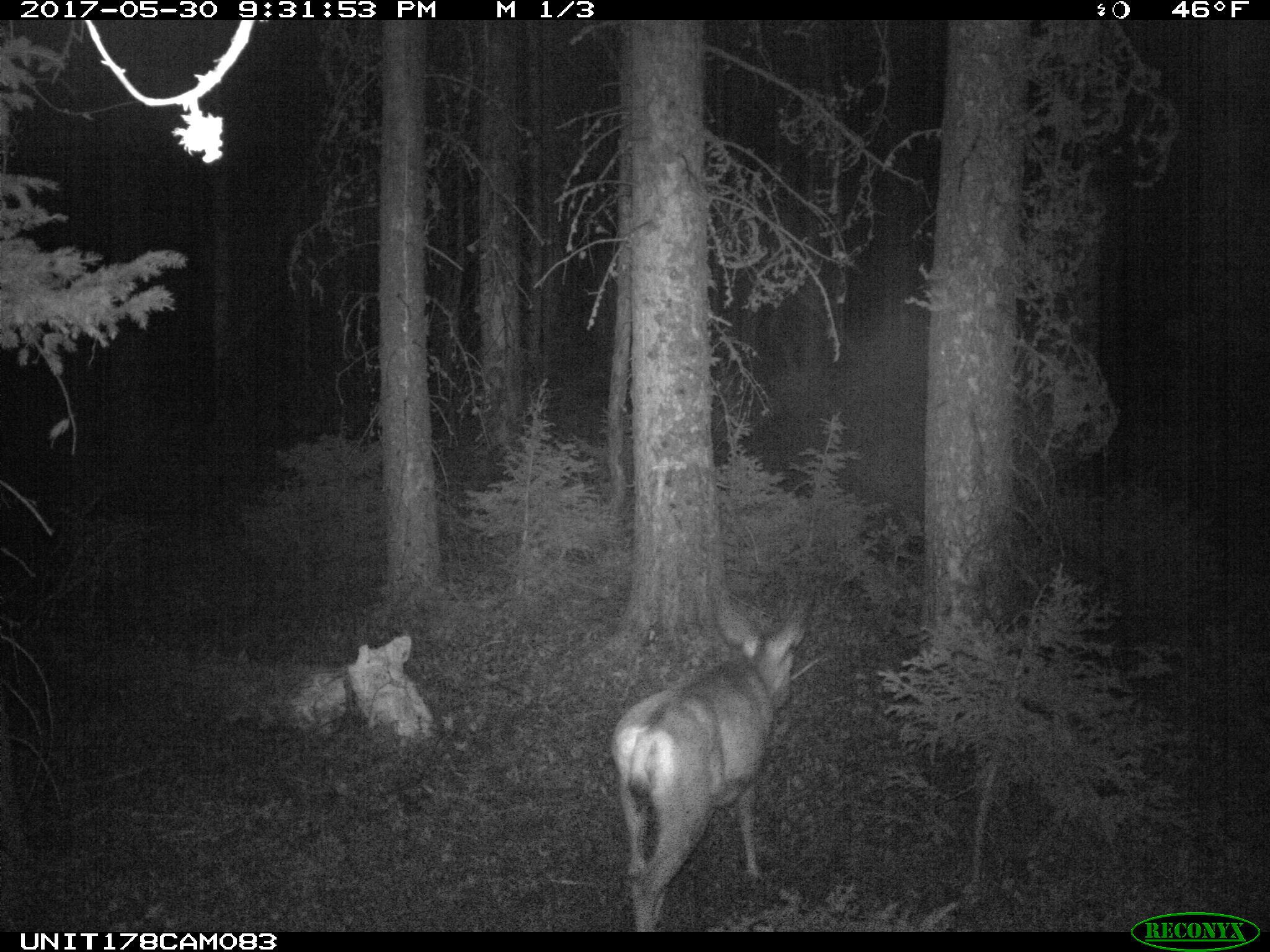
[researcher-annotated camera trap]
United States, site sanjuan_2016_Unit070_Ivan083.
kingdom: Animalia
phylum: Chordata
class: Mammalia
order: Artiodactyla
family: Cervidae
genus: Odocoileus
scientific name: Odocoileus hemionus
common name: mule deer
Odocoileus hemionus (mule deer).